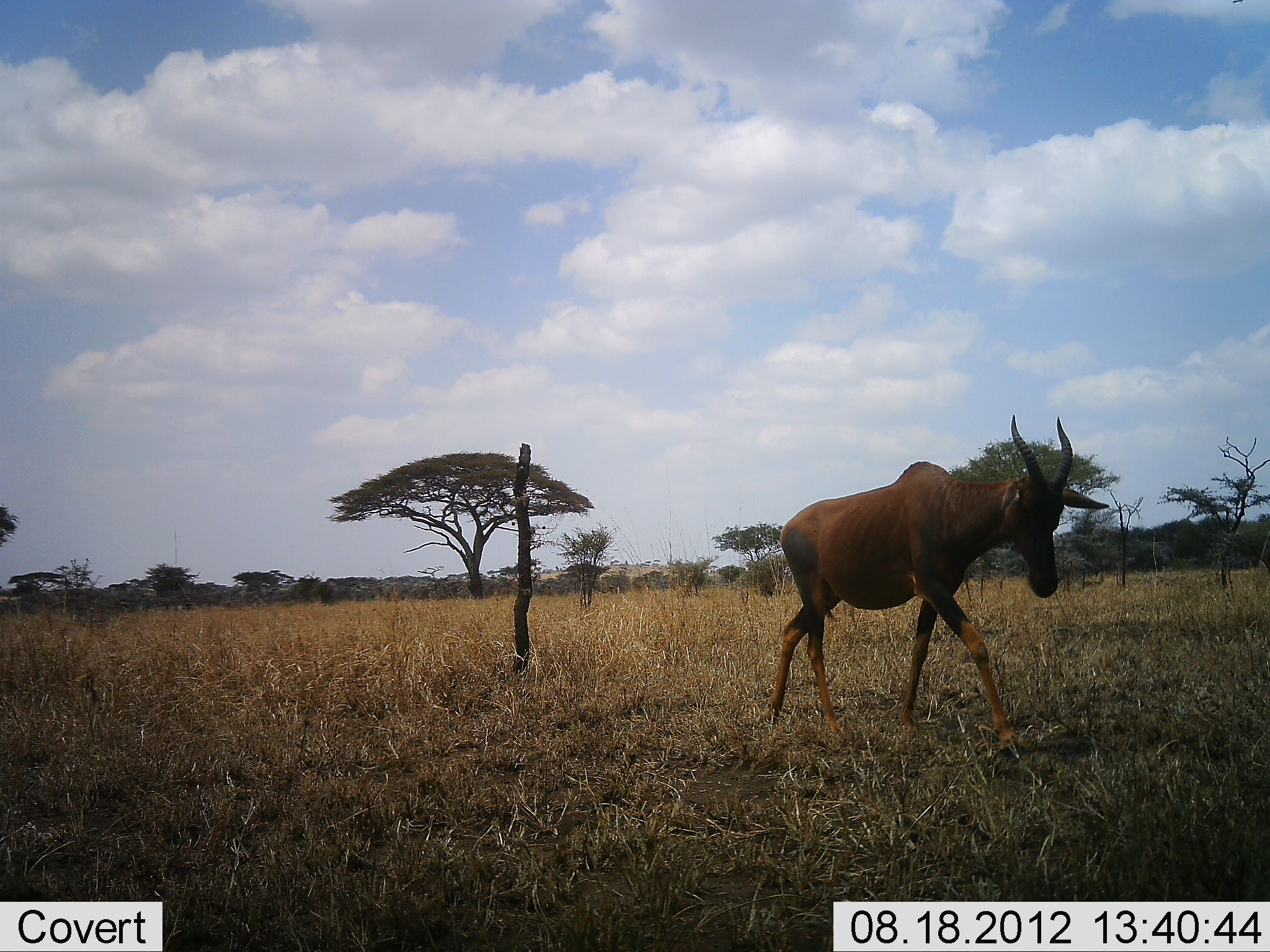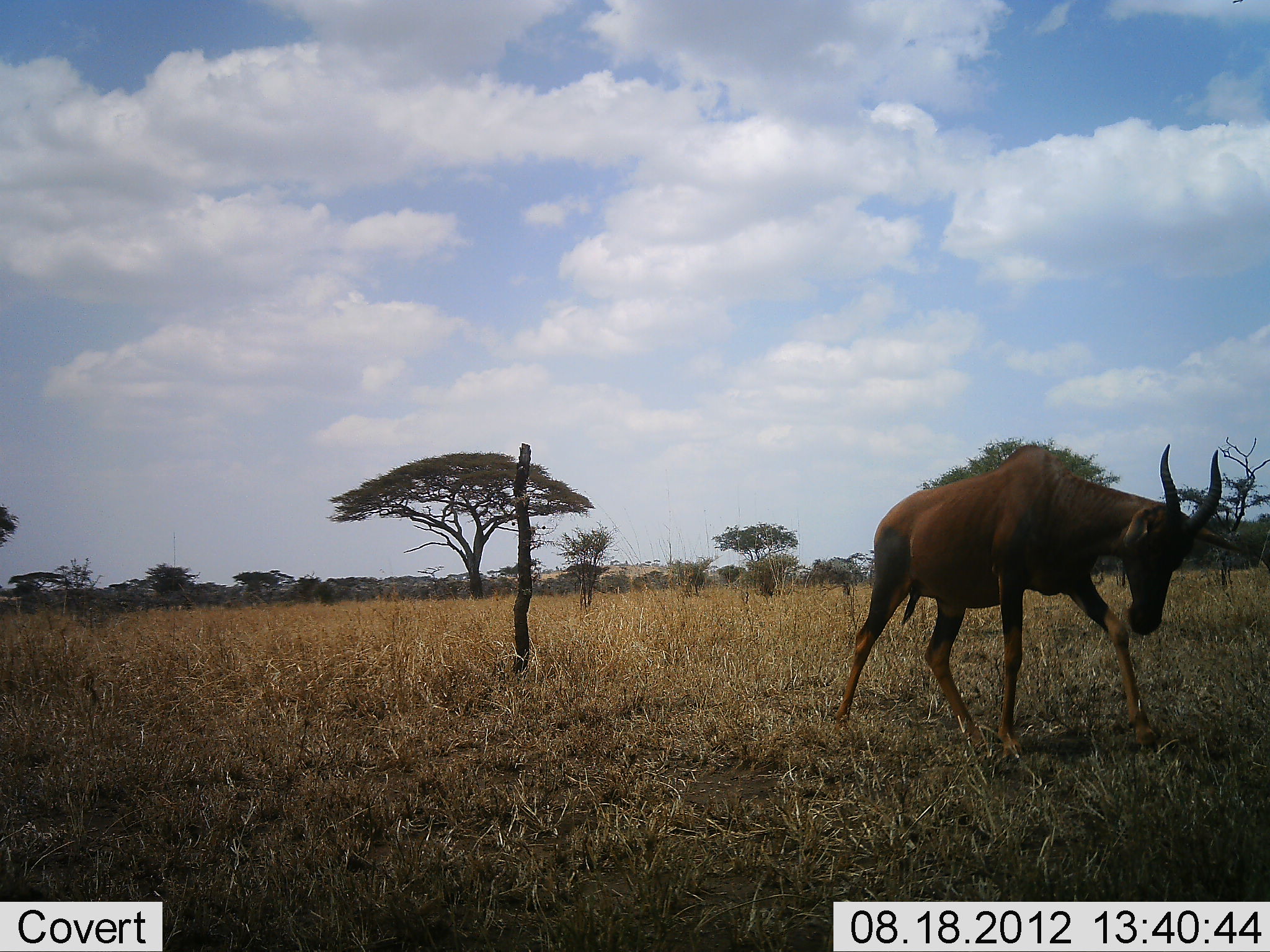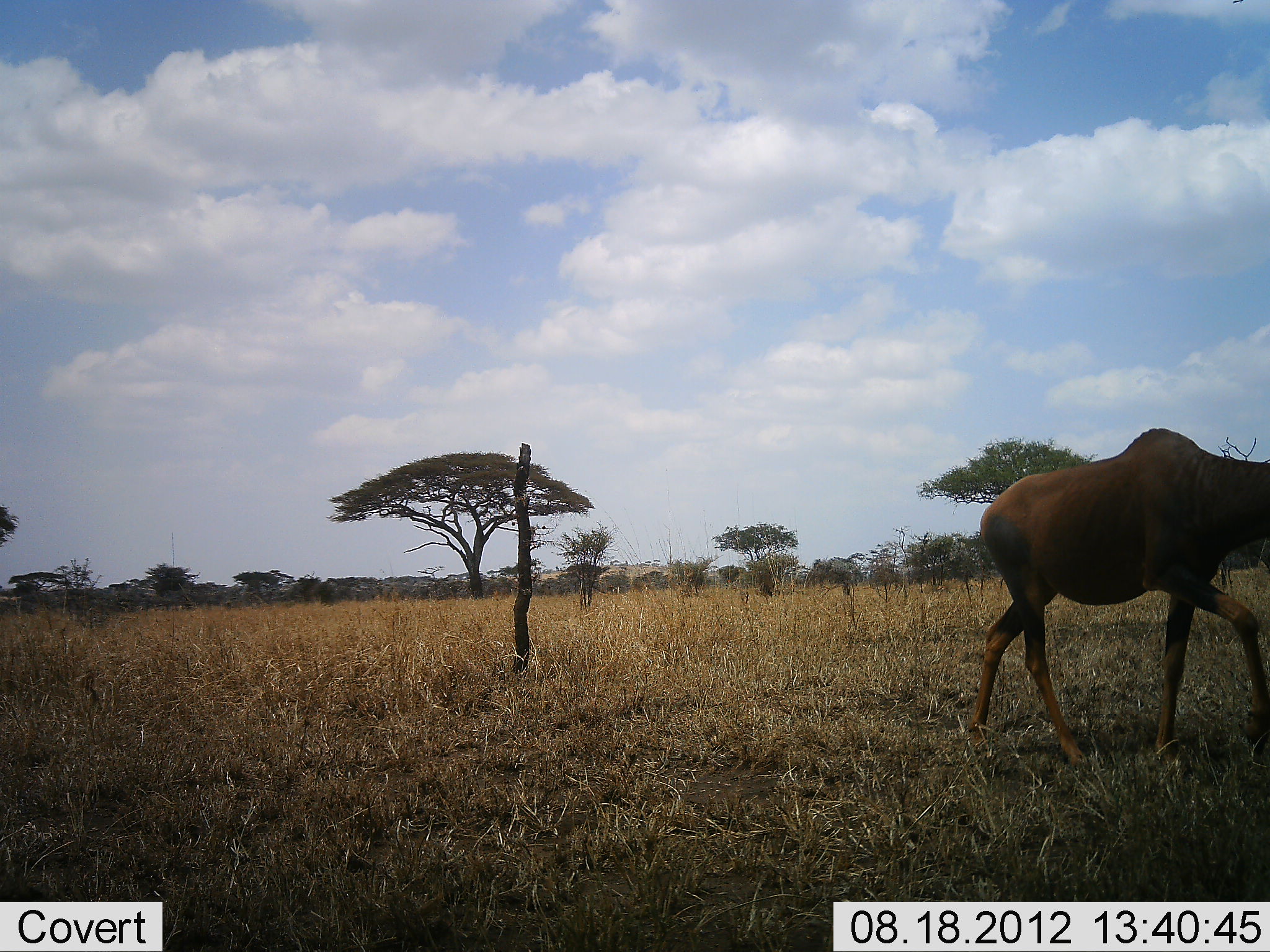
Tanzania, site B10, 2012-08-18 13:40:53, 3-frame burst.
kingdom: Animalia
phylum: Chordata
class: Mammalia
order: Artiodactyla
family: Bovidae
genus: Damaliscus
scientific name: Damaliscus lunatus jimela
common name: topi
Topi (Damaliscus lunatus jimela), count 1. Behavior (volunteer vote fractions): standing 0%, resting 0%, moving 100%, interacting 0%. Young present (vote fraction): 0%. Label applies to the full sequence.